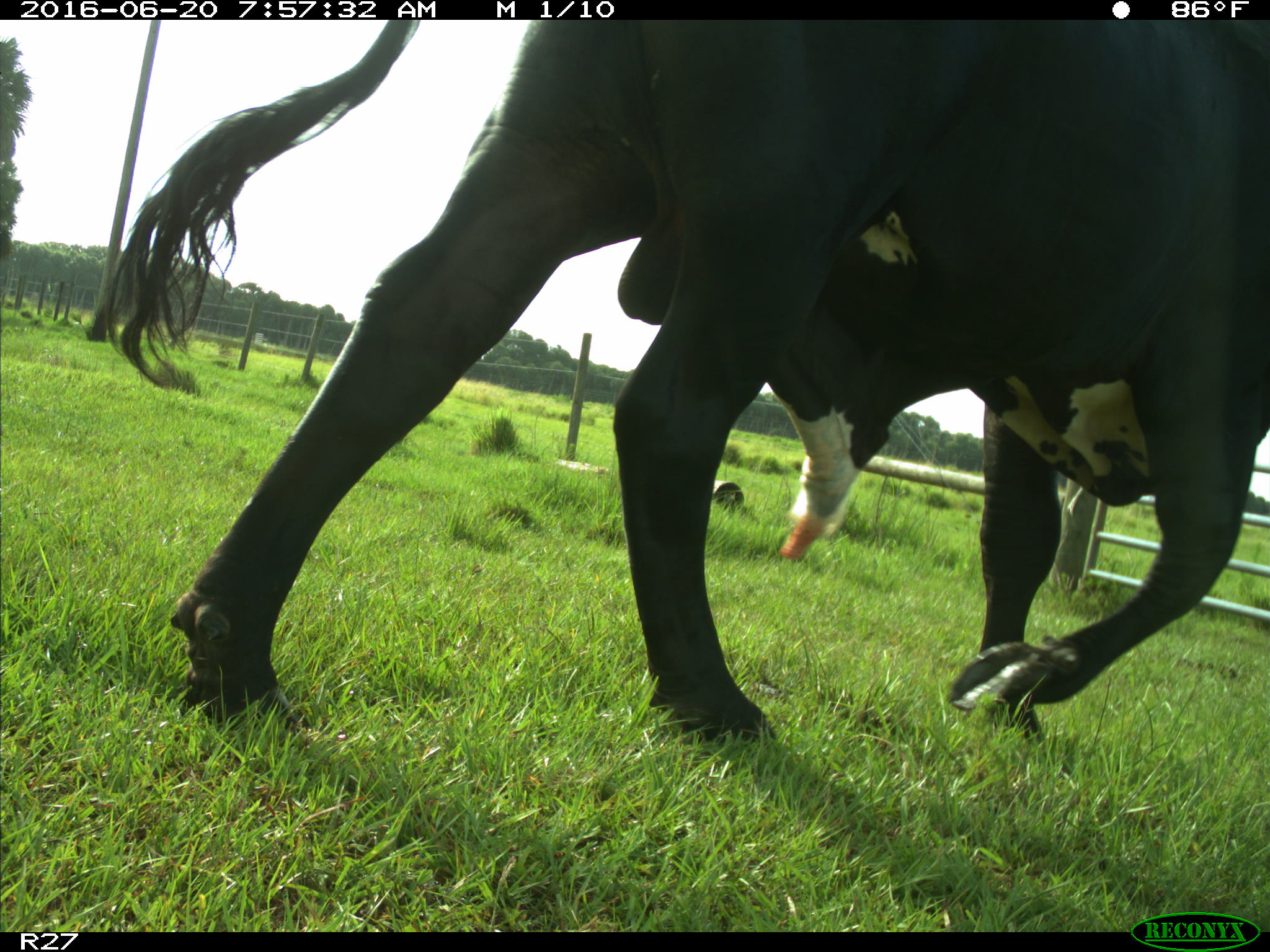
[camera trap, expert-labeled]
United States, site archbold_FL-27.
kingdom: Animalia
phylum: Chordata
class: Mammalia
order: Artiodactyla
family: Bovidae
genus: Bos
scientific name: Bos taurus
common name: domestic cow